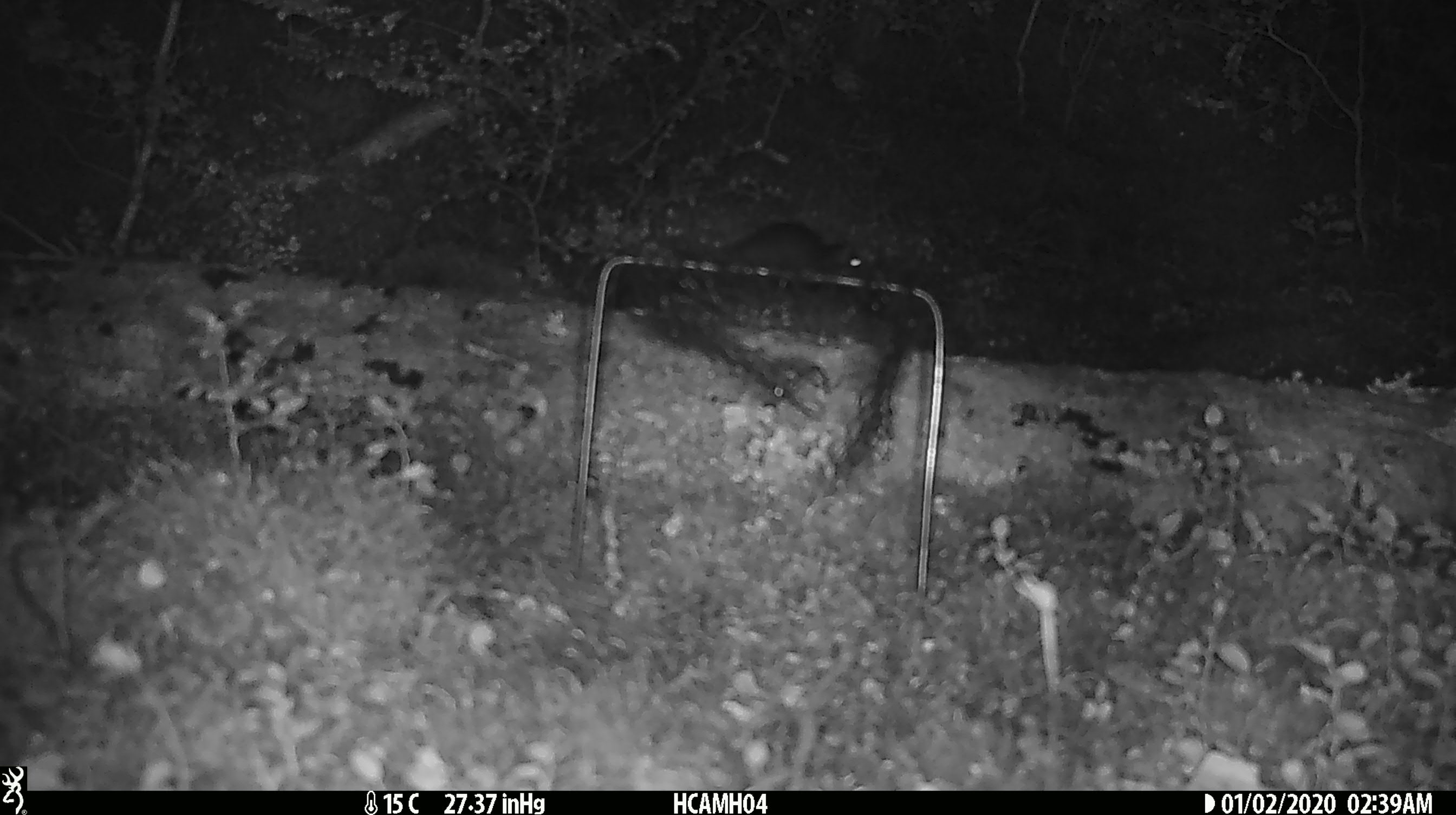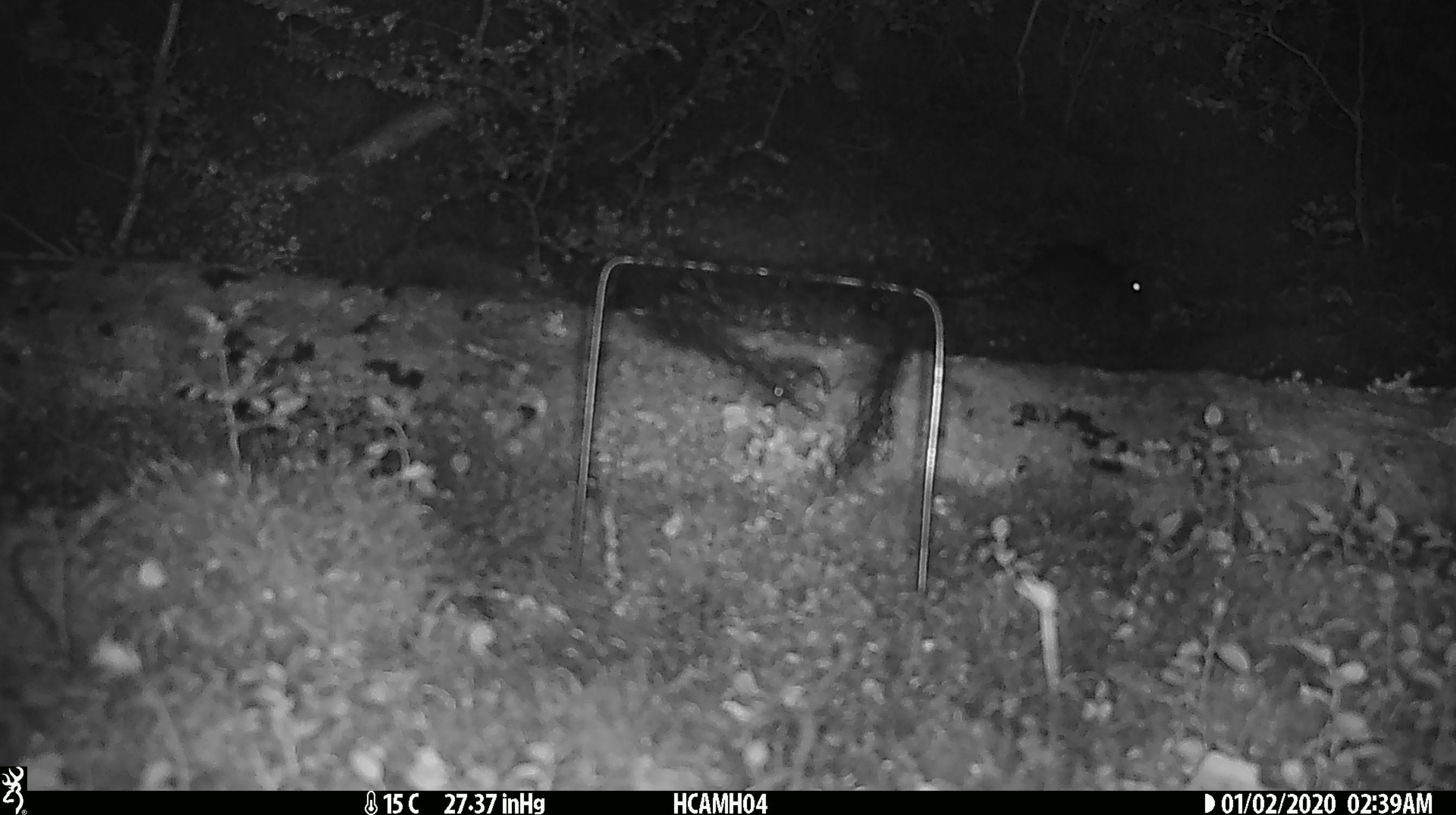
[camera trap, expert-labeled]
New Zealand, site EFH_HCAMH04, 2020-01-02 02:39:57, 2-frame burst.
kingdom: Animalia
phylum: Chordata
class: Mammalia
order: Rodentia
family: Muridae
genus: Rattus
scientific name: Rattus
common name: rat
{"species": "rat (Rattus)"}